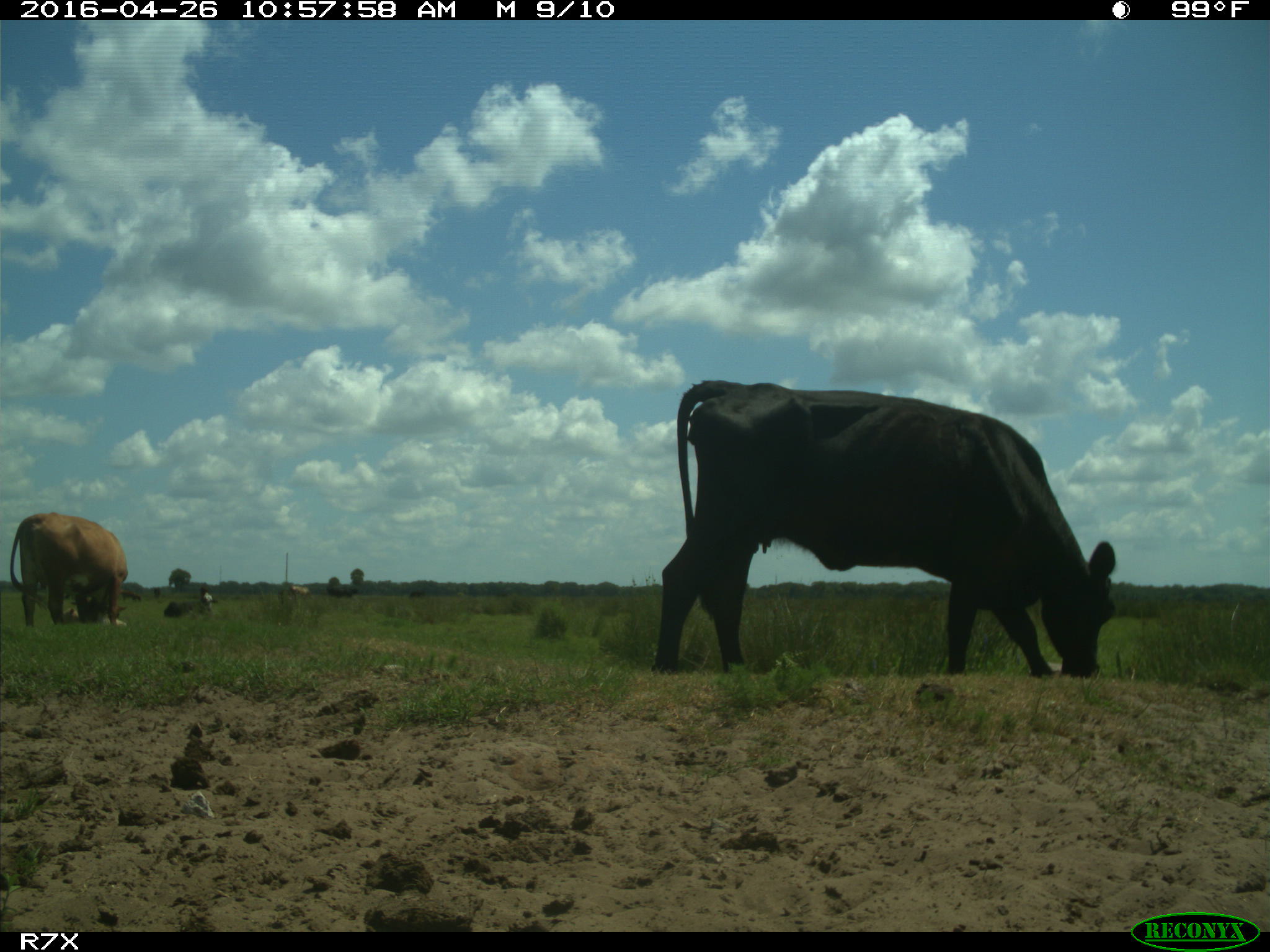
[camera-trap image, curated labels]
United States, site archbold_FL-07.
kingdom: Animalia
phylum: Chordata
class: Mammalia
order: Artiodactyla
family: Bovidae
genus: Bos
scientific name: Bos taurus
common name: domestic cow